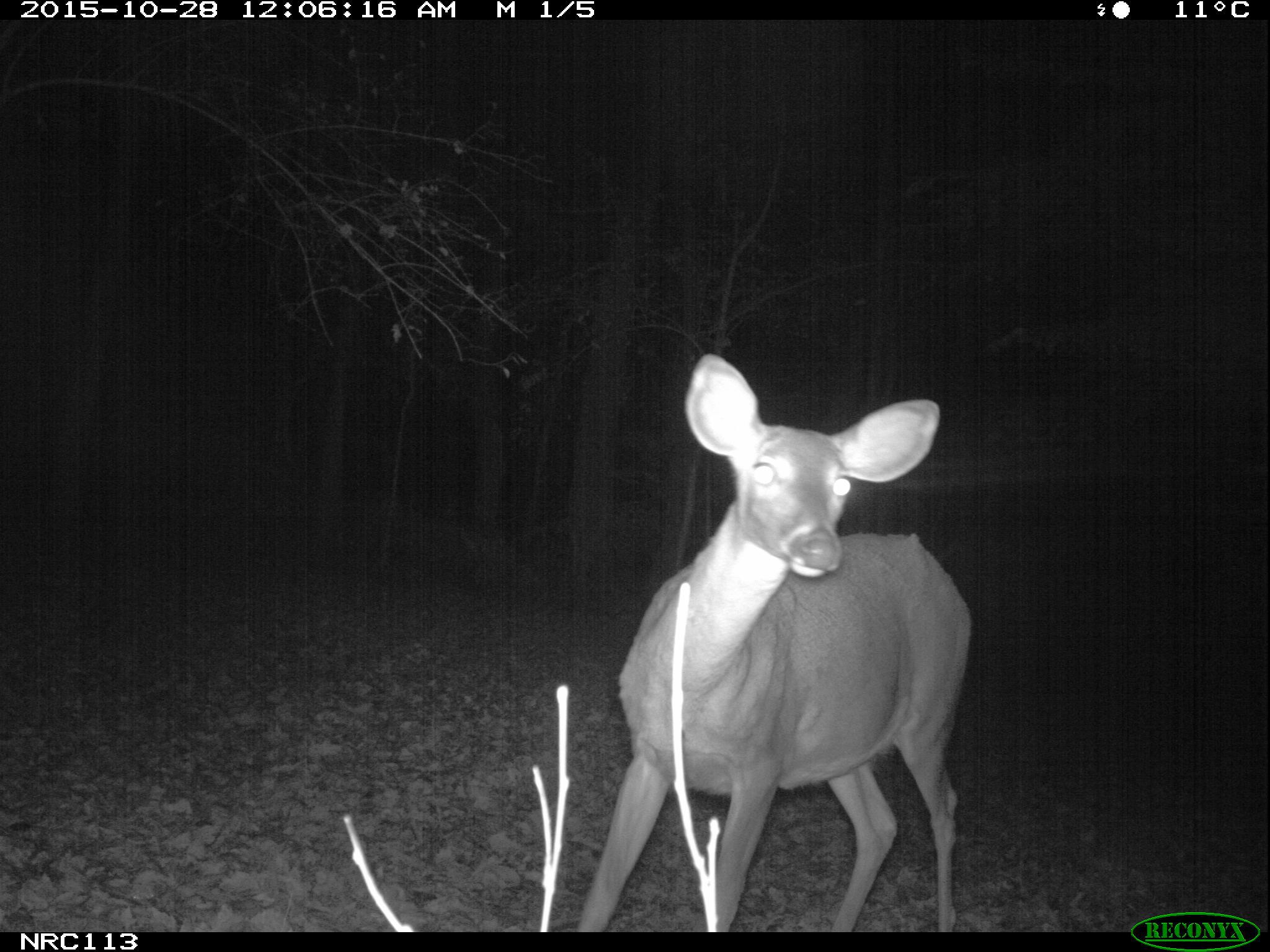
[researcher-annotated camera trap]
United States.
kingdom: Animalia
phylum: Chordata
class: Mammalia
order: Artiodactyla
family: Cervidae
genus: Odocoileus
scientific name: Odocoileus virginianus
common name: white-tailed deer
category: White Tailed Deer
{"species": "White Tailed Deer (white-tailed deer) (Odocoileus virginianus)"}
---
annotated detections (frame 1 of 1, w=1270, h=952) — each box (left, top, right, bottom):
White Tailed Deer: (567, 346, 983, 931)